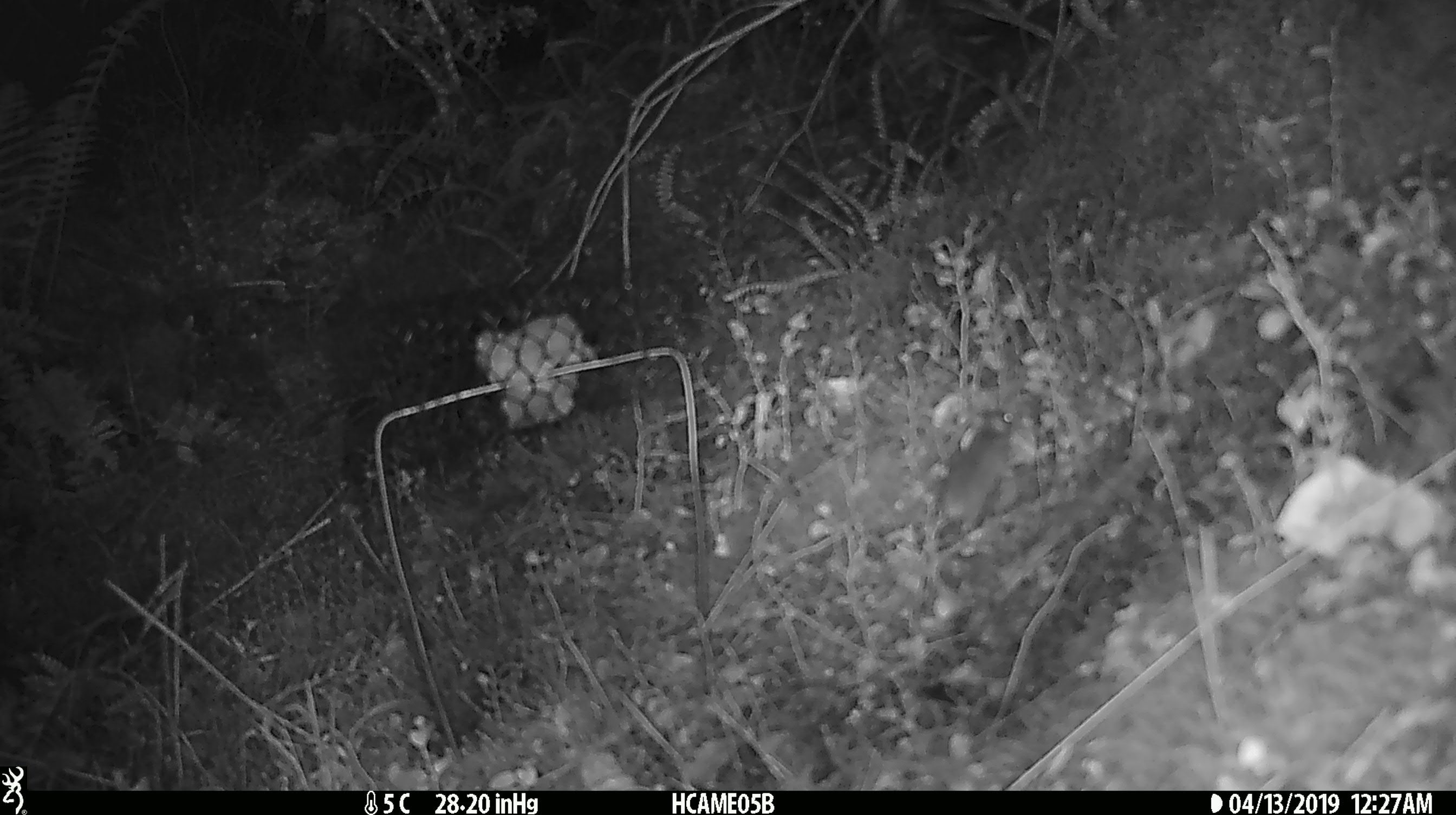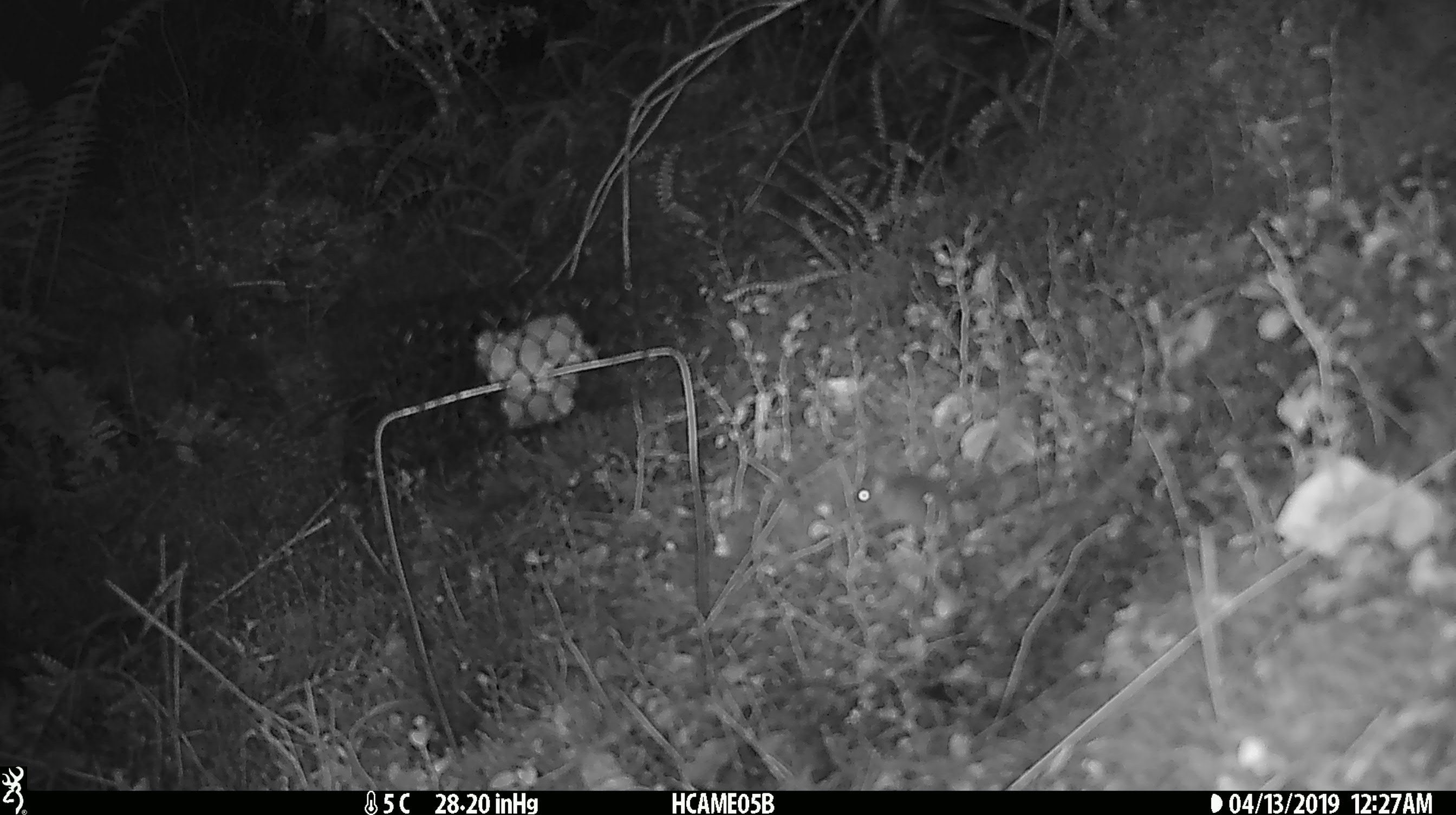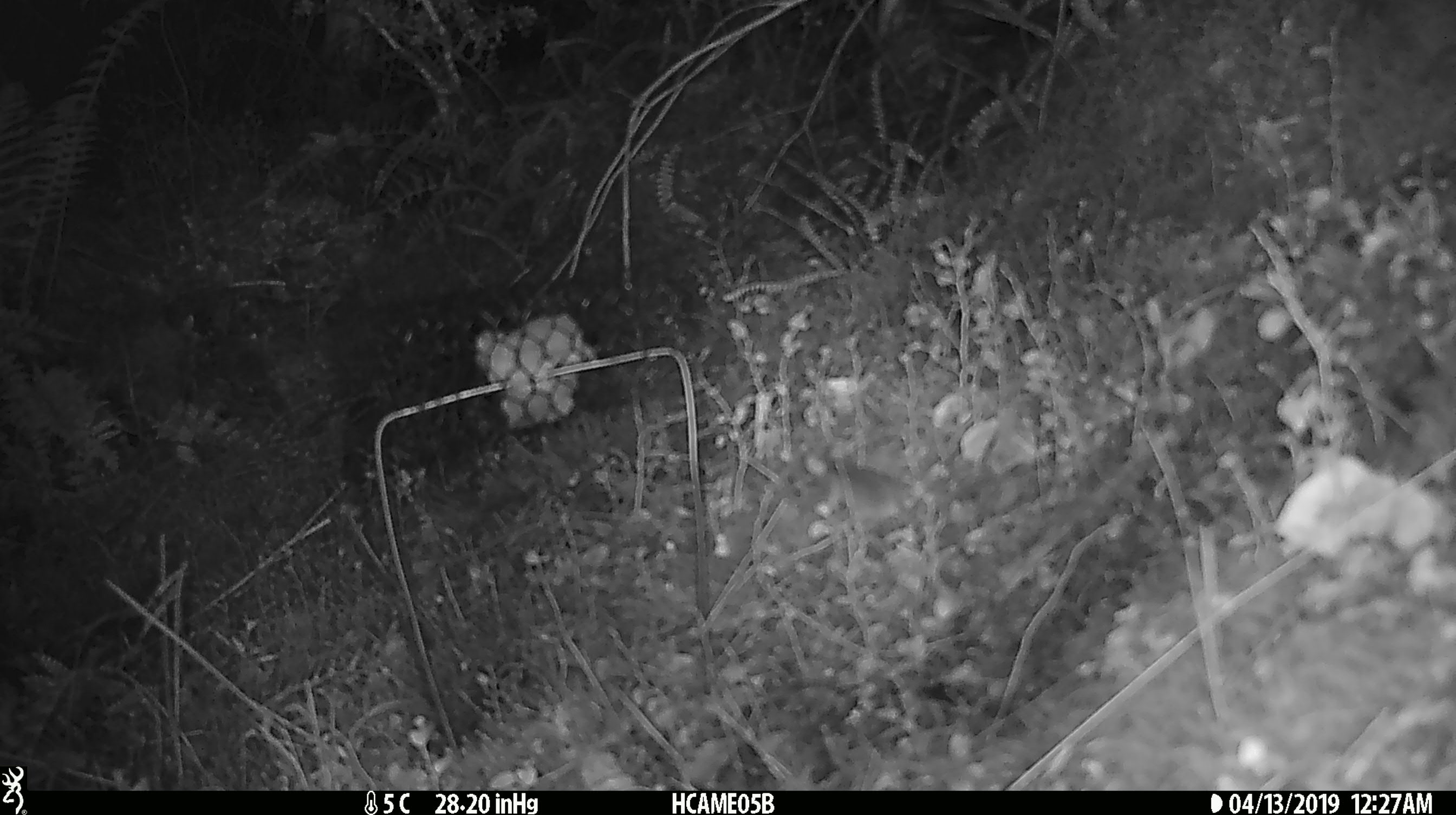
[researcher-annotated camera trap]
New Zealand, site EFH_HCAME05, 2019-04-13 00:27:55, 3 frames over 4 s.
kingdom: Animalia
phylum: Chordata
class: Mammalia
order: Rodentia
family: Muridae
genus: Mus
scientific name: Mus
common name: mouse